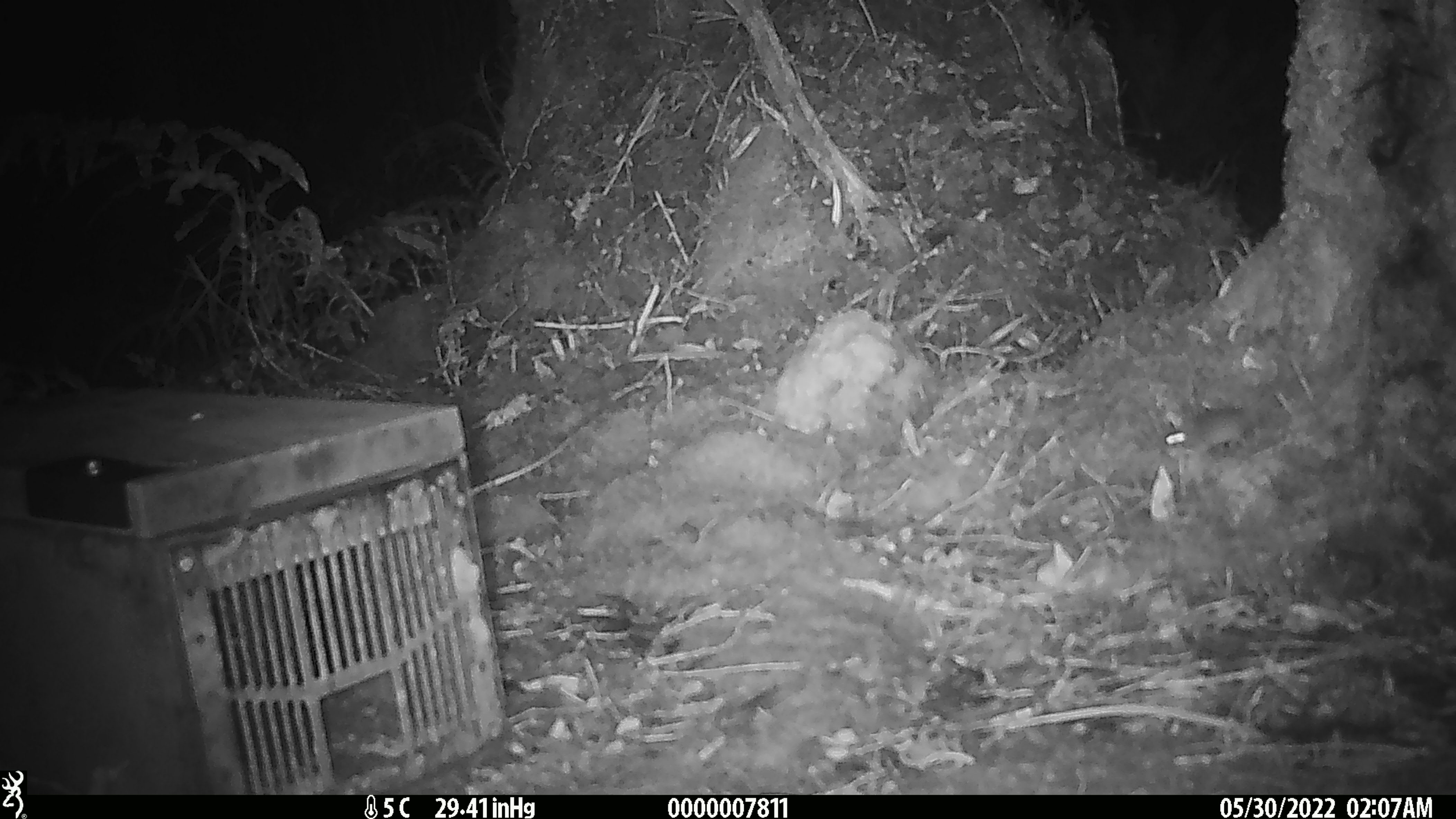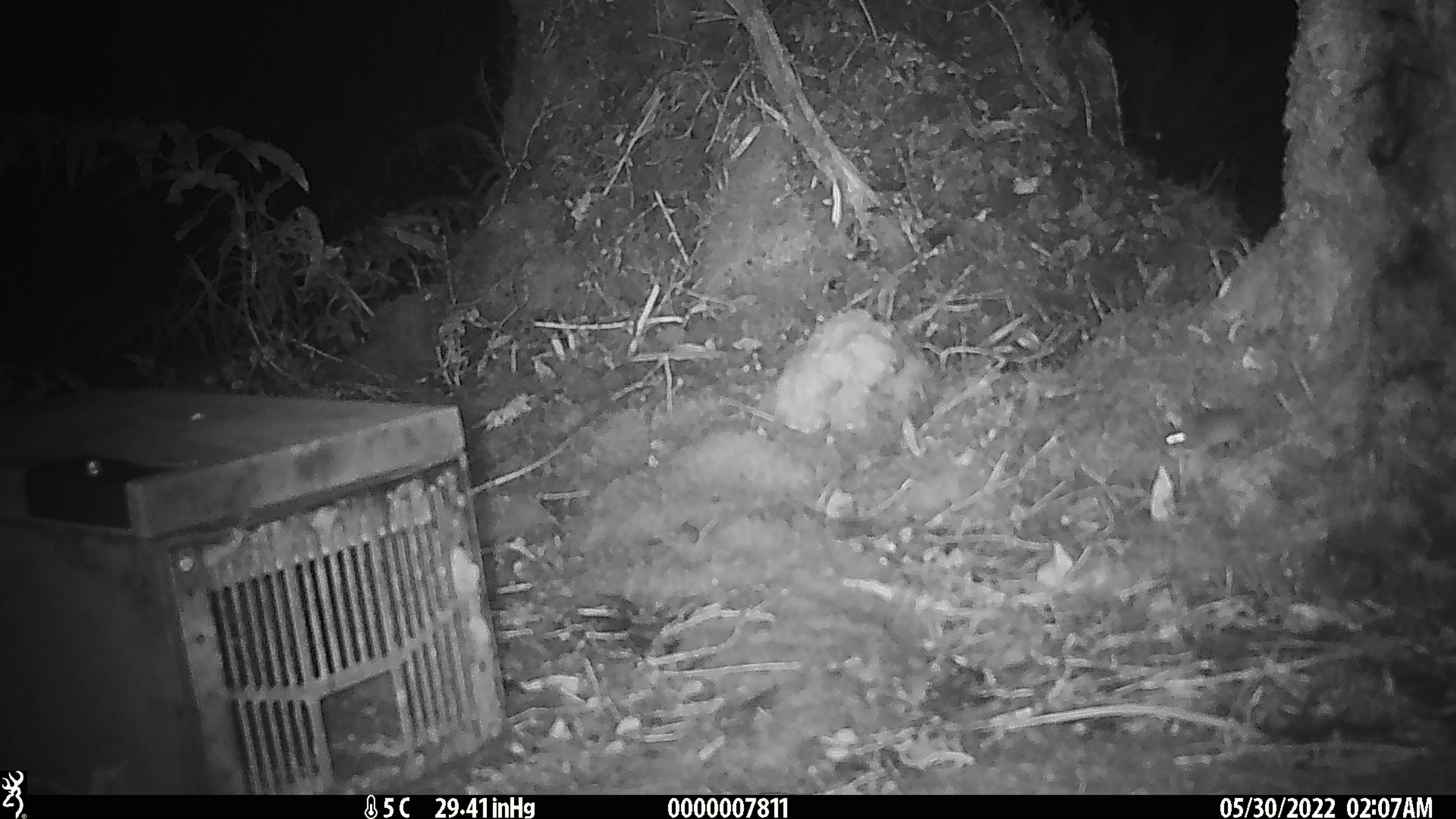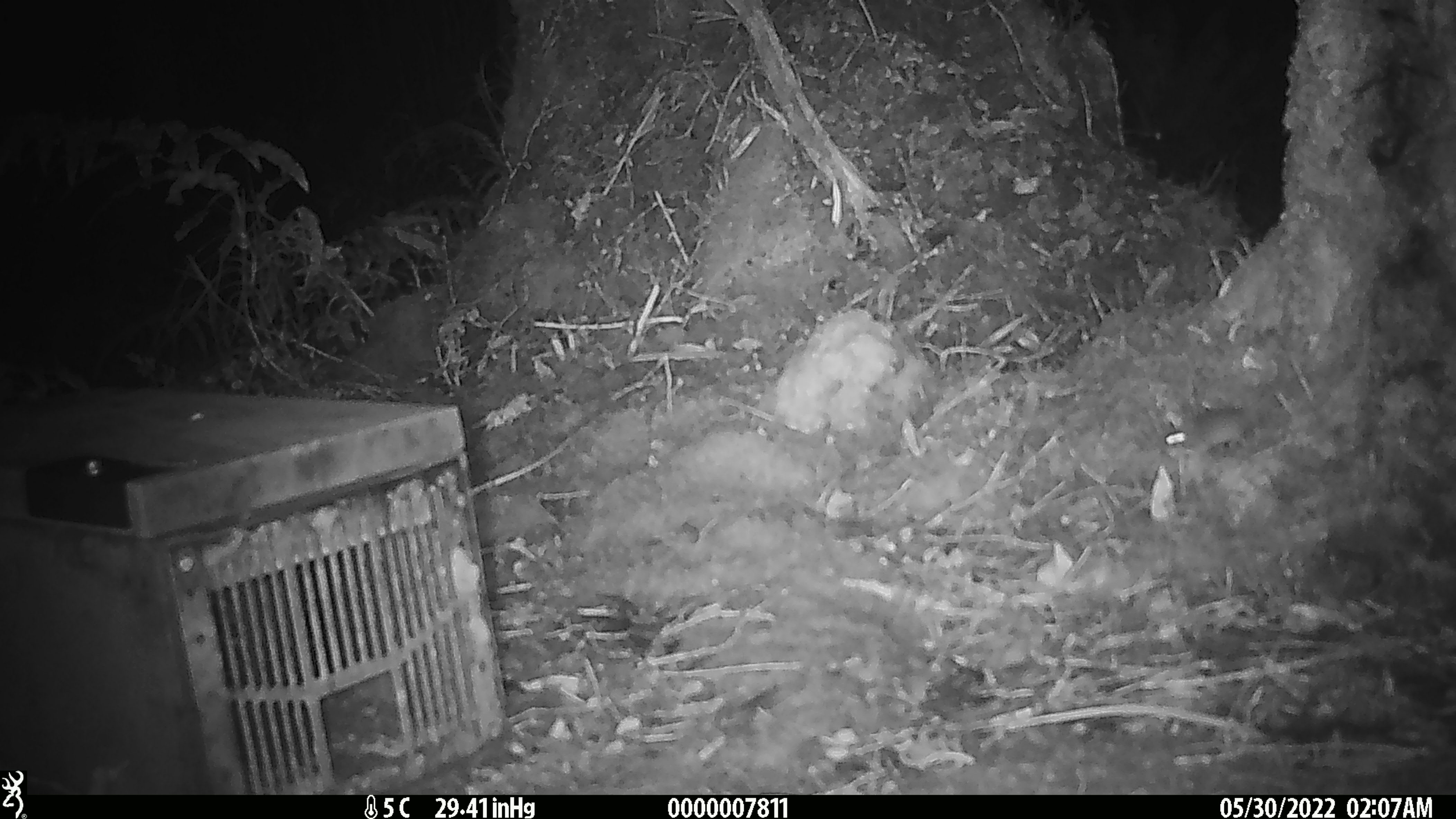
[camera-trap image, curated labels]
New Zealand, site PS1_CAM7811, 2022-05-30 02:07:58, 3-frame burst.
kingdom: Animalia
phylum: Chordata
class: Mammalia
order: Rodentia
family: Muridae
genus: Mus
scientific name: Mus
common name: mouse